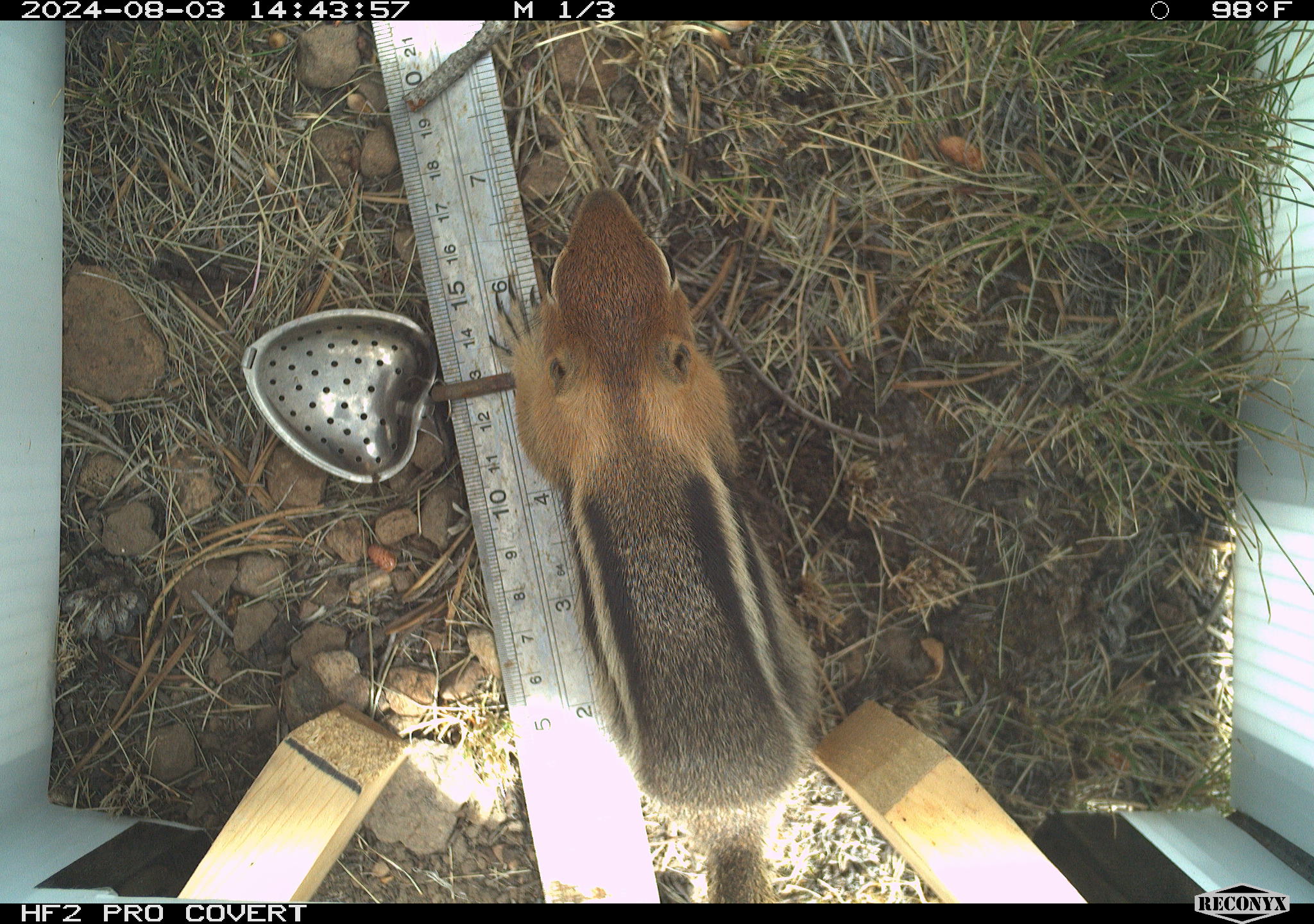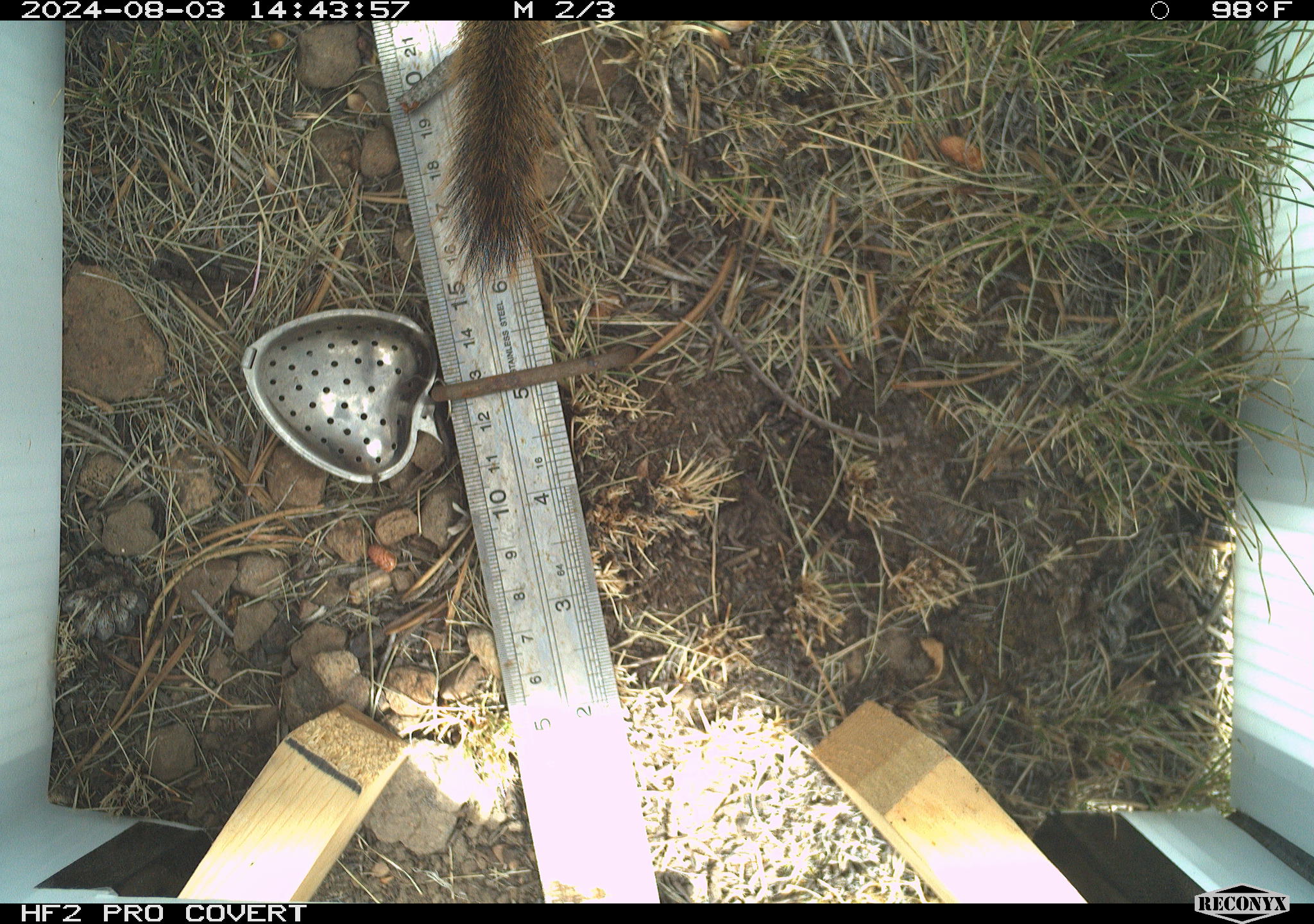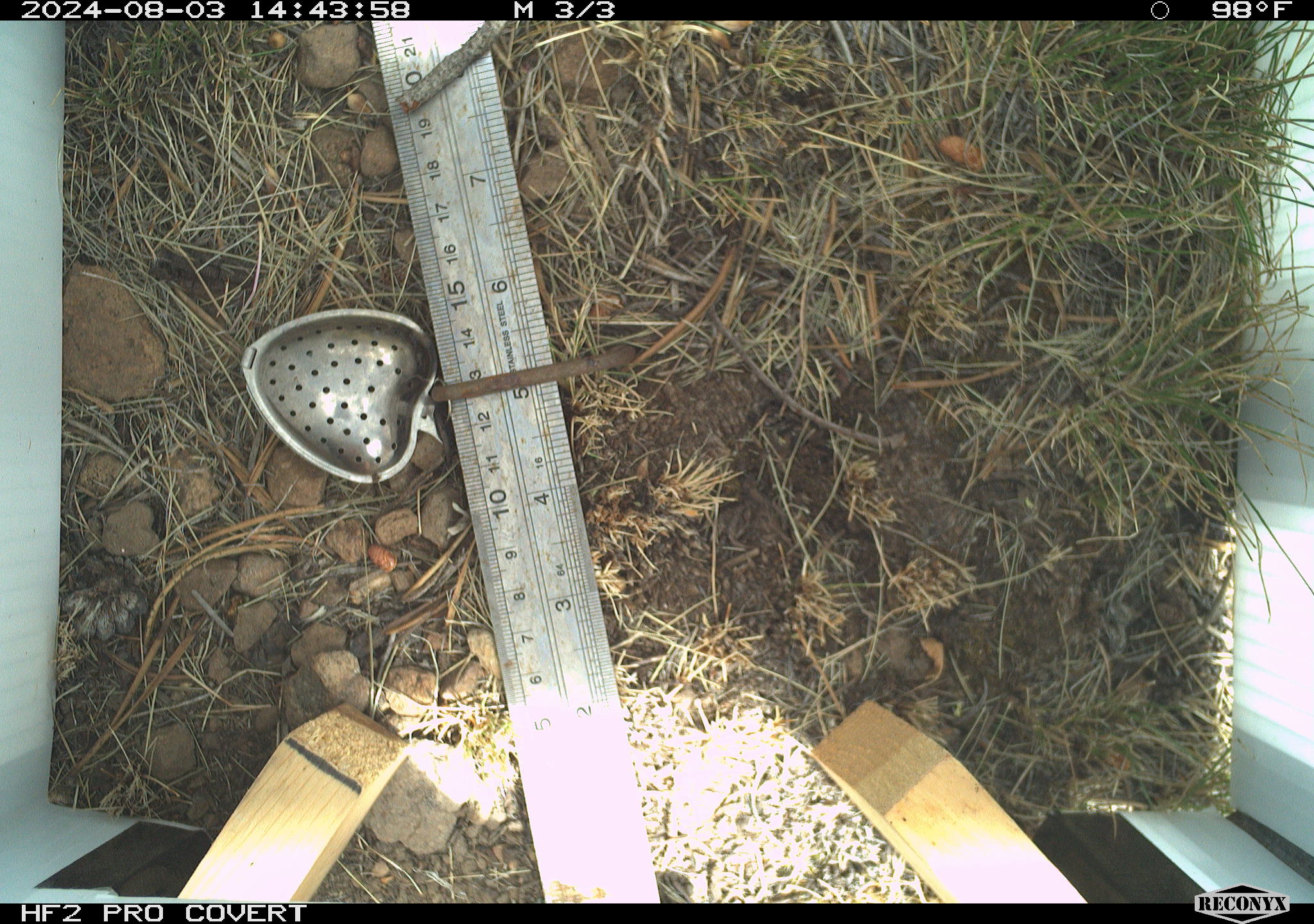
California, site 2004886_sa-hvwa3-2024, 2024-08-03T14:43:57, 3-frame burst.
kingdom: Animalia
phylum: Chordata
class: Mammalia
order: Rodentia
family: Sciuridae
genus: Callospermophilus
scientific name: Callospermophilus lateralis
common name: golden mantled ground squirrel